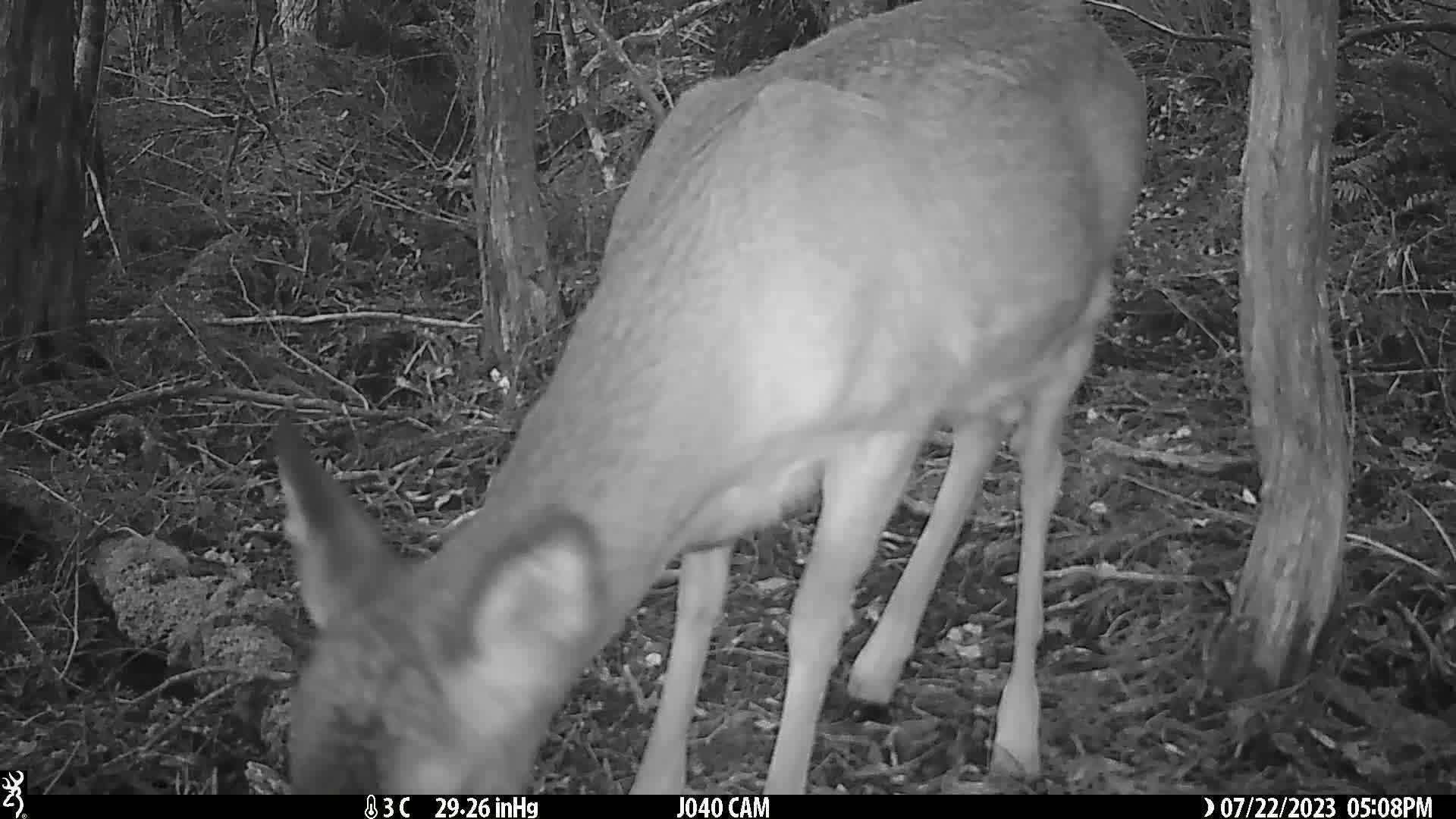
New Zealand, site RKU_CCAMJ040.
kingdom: Animalia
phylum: Chordata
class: Mammalia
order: Artiodactyla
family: Cervidae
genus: Odocoileus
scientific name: Odocoileus virginianus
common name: white-tailed deer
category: white tailed deer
White tailed deer (white-tailed deer) (Odocoileus virginianus).